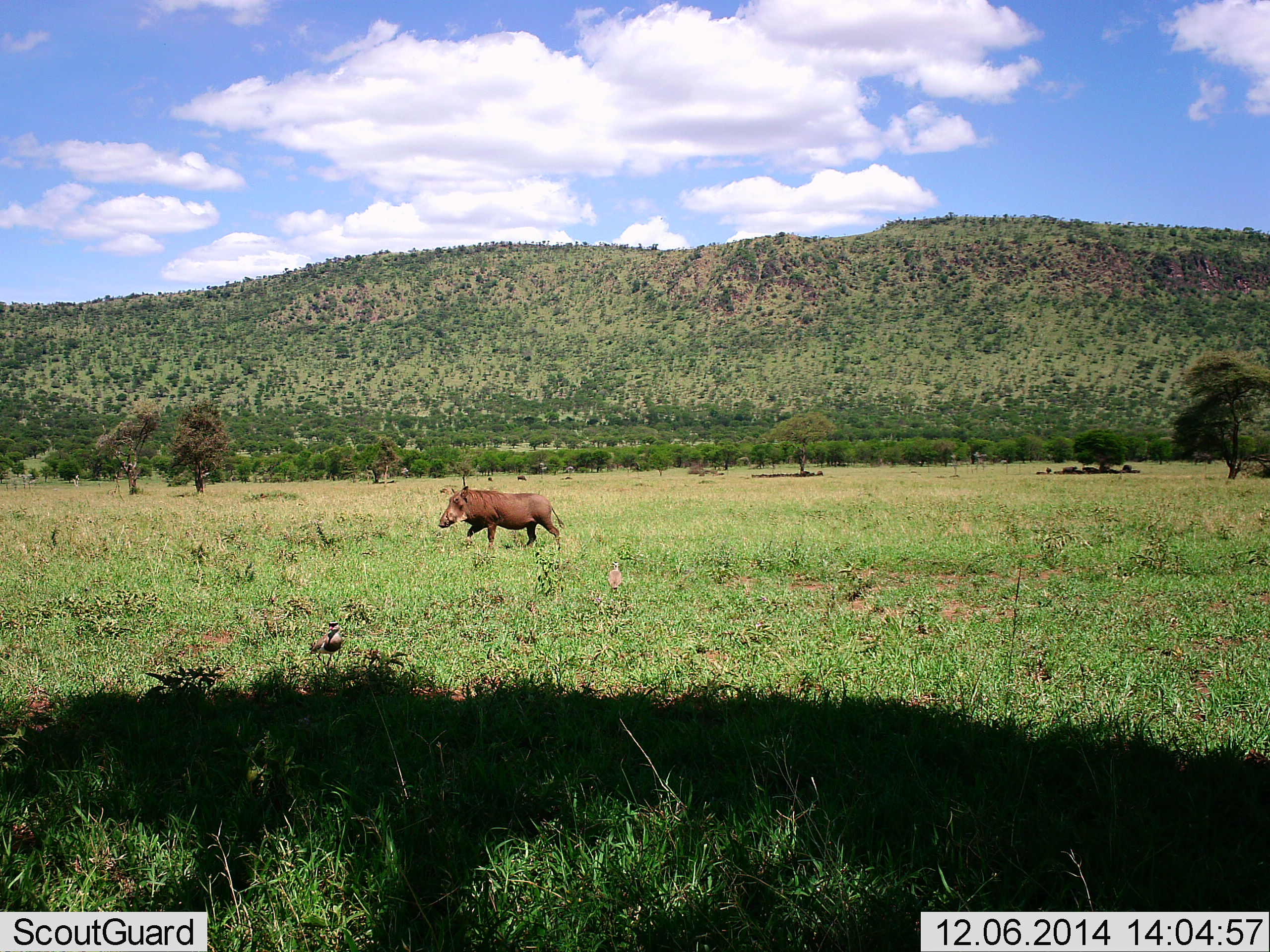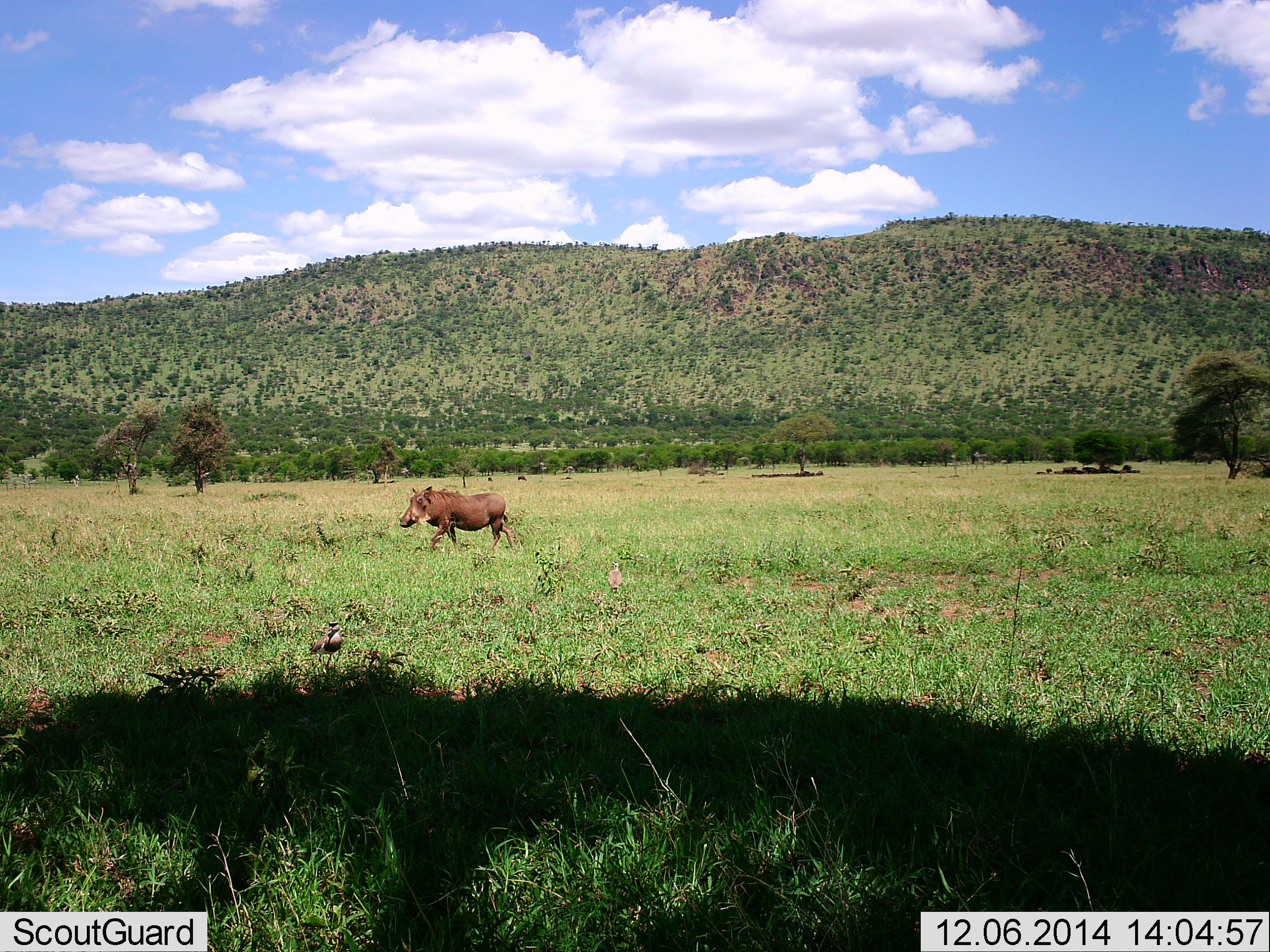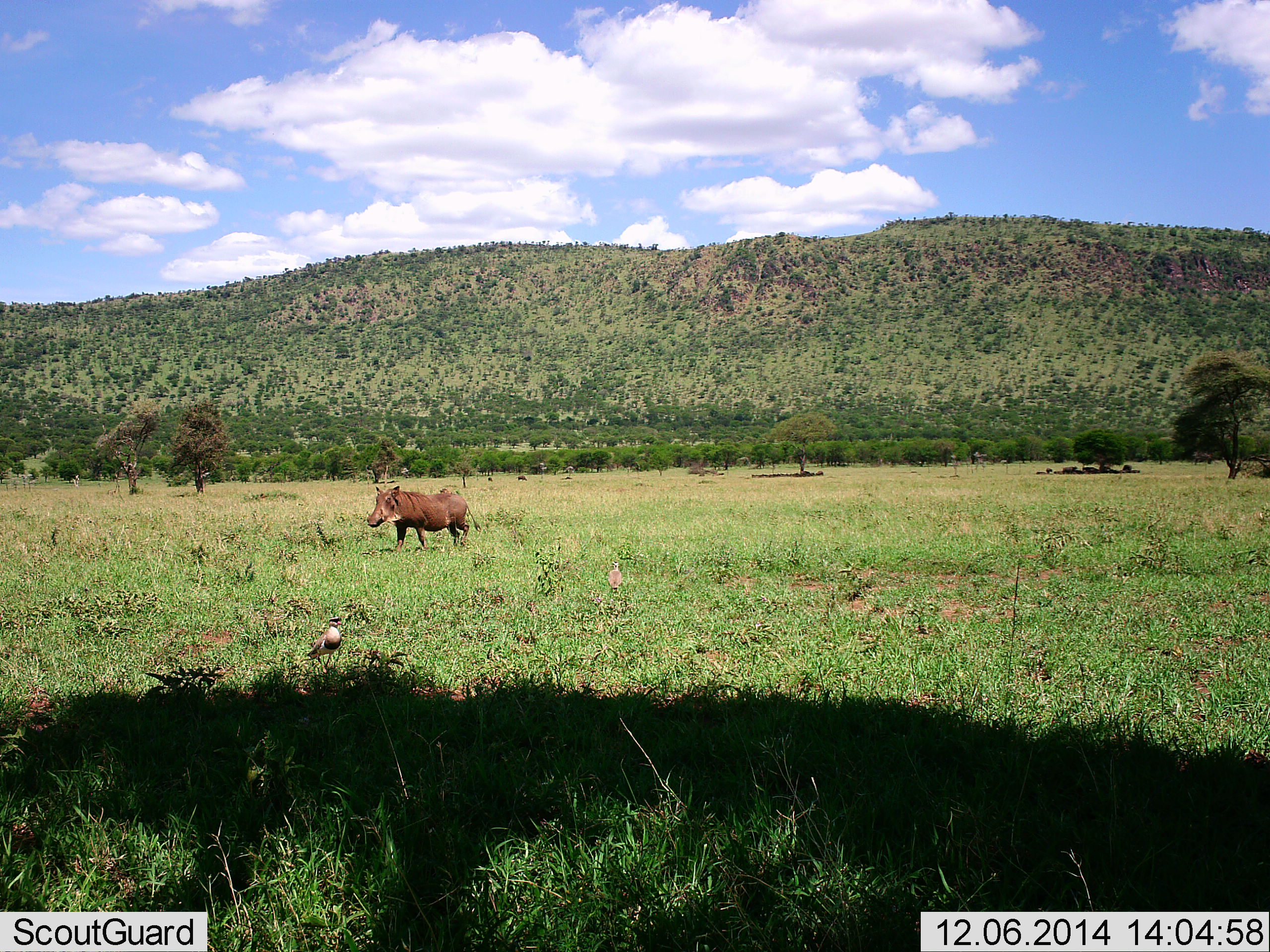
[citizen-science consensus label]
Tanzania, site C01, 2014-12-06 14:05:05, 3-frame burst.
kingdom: Animalia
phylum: Chordata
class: Aves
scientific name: Aves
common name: bird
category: otherbird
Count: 1.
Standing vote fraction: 100%.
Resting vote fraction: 9%.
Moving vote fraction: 9%.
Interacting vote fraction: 0%.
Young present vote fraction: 0%.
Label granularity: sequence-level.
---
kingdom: Animalia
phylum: Chordata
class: Mammalia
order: Artiodactyla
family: Suidae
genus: Phacochoerus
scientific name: Phacochoerus africanus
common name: warthog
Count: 1.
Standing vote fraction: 10%.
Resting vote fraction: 0%.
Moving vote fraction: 95%.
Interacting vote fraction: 0%.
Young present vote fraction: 0%.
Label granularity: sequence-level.